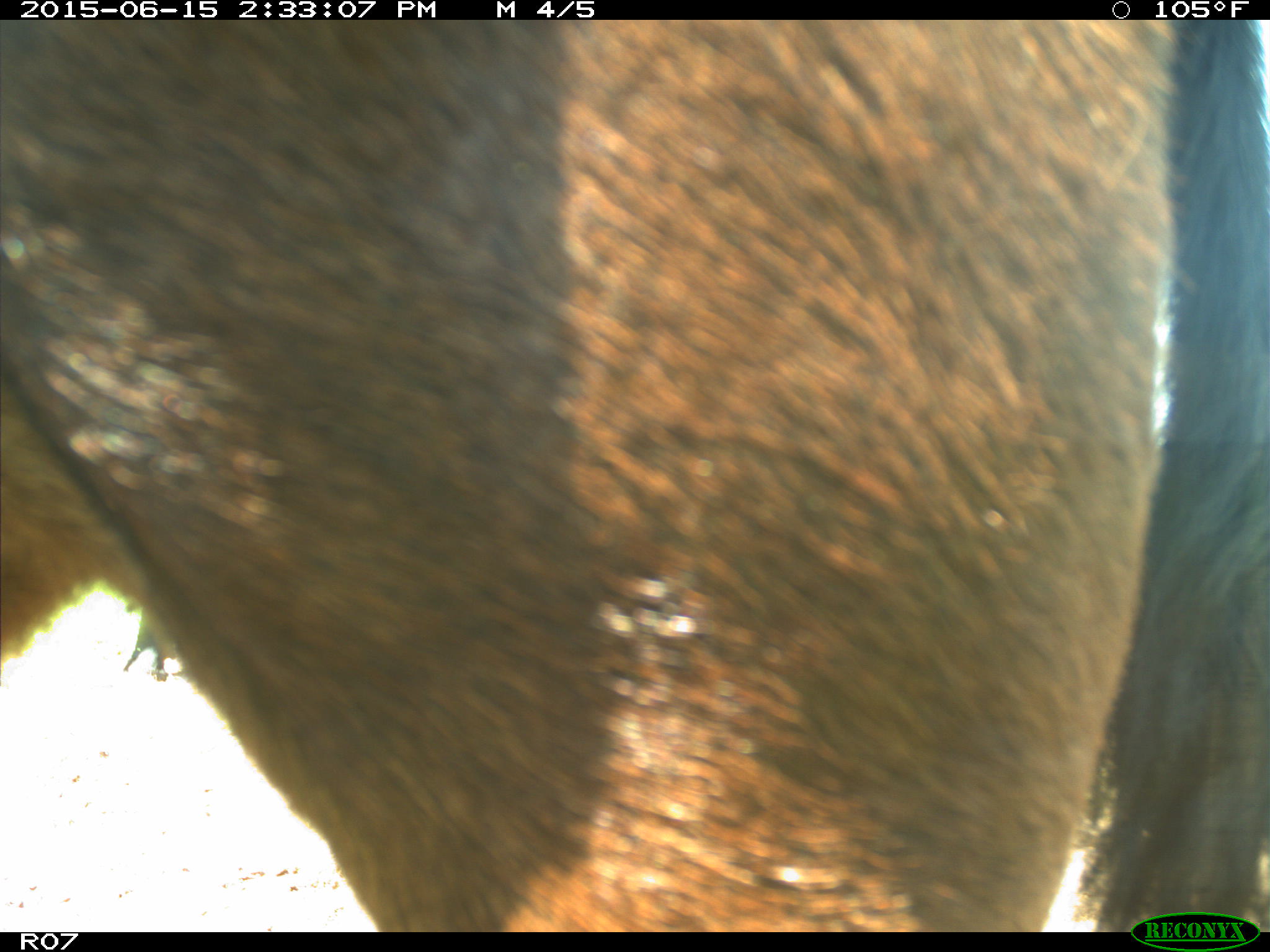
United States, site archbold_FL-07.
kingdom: Animalia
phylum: Chordata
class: Mammalia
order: Artiodactyla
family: Bovidae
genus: Bos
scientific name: Bos taurus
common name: domestic cow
Bos taurus (domestic cow).